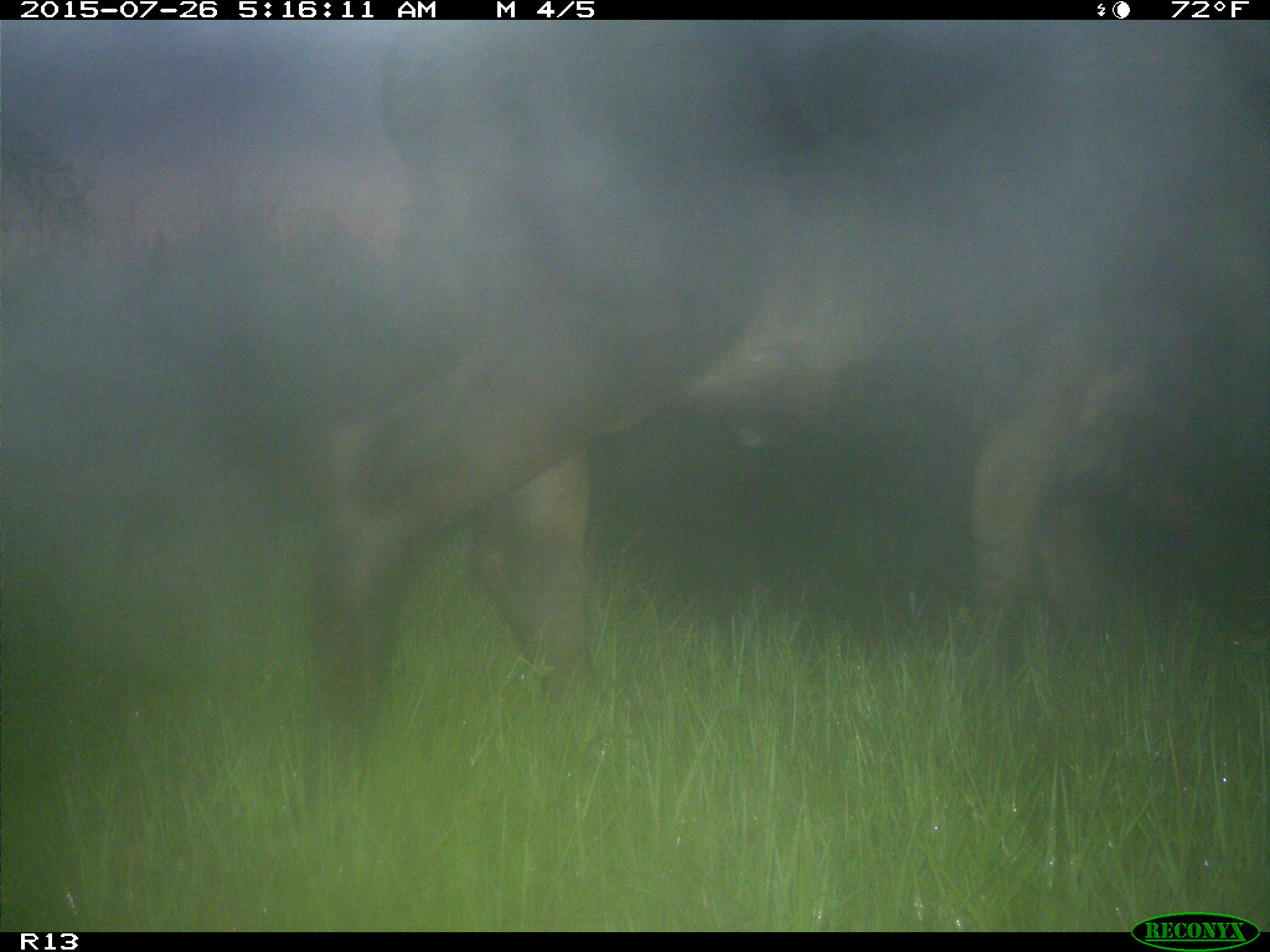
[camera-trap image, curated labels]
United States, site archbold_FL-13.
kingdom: Animalia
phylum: Chordata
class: Mammalia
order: Artiodactyla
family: Bovidae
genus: Bos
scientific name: Bos taurus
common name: domestic cow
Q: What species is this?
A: Bos taurus (domestic cow).